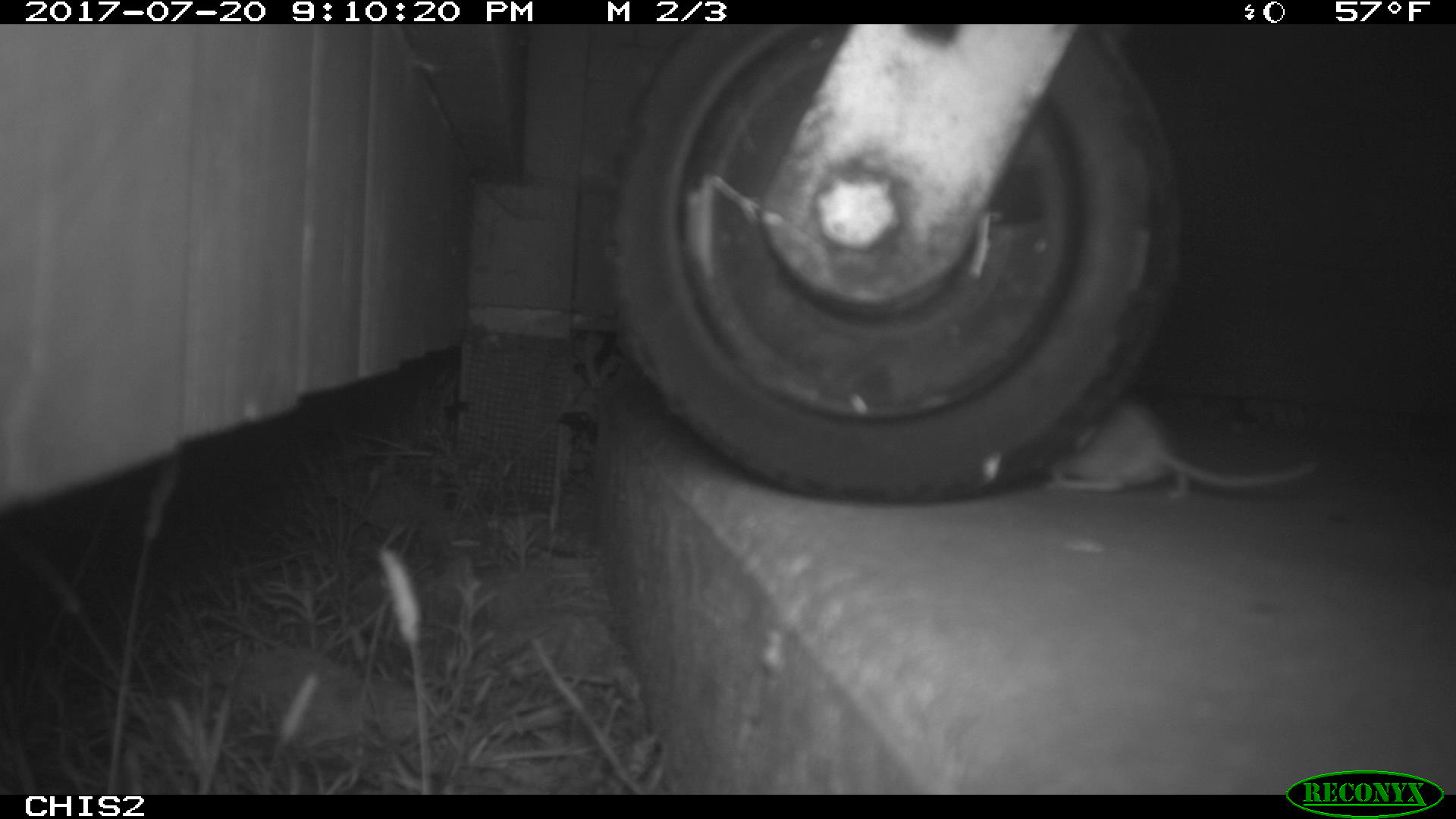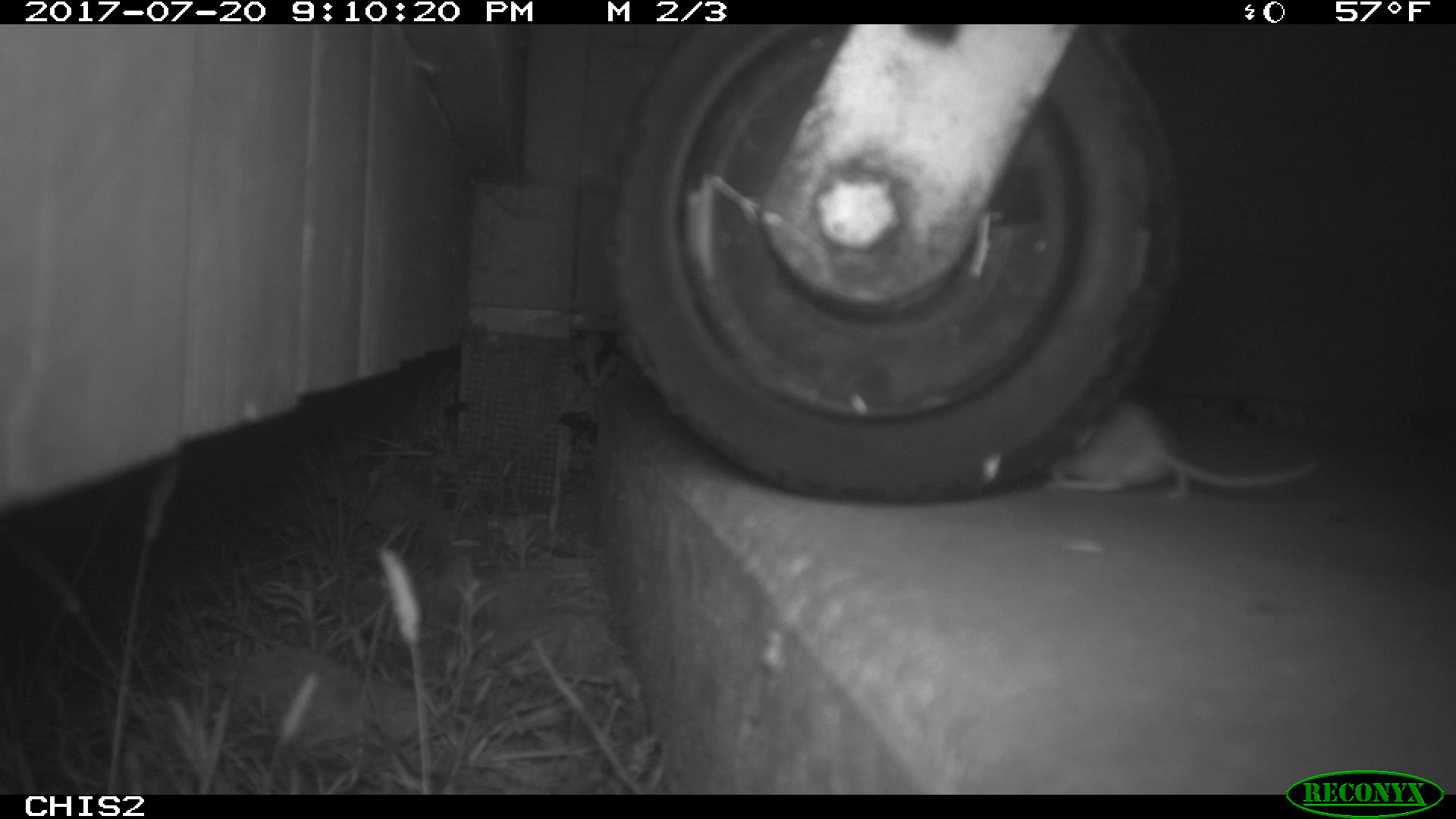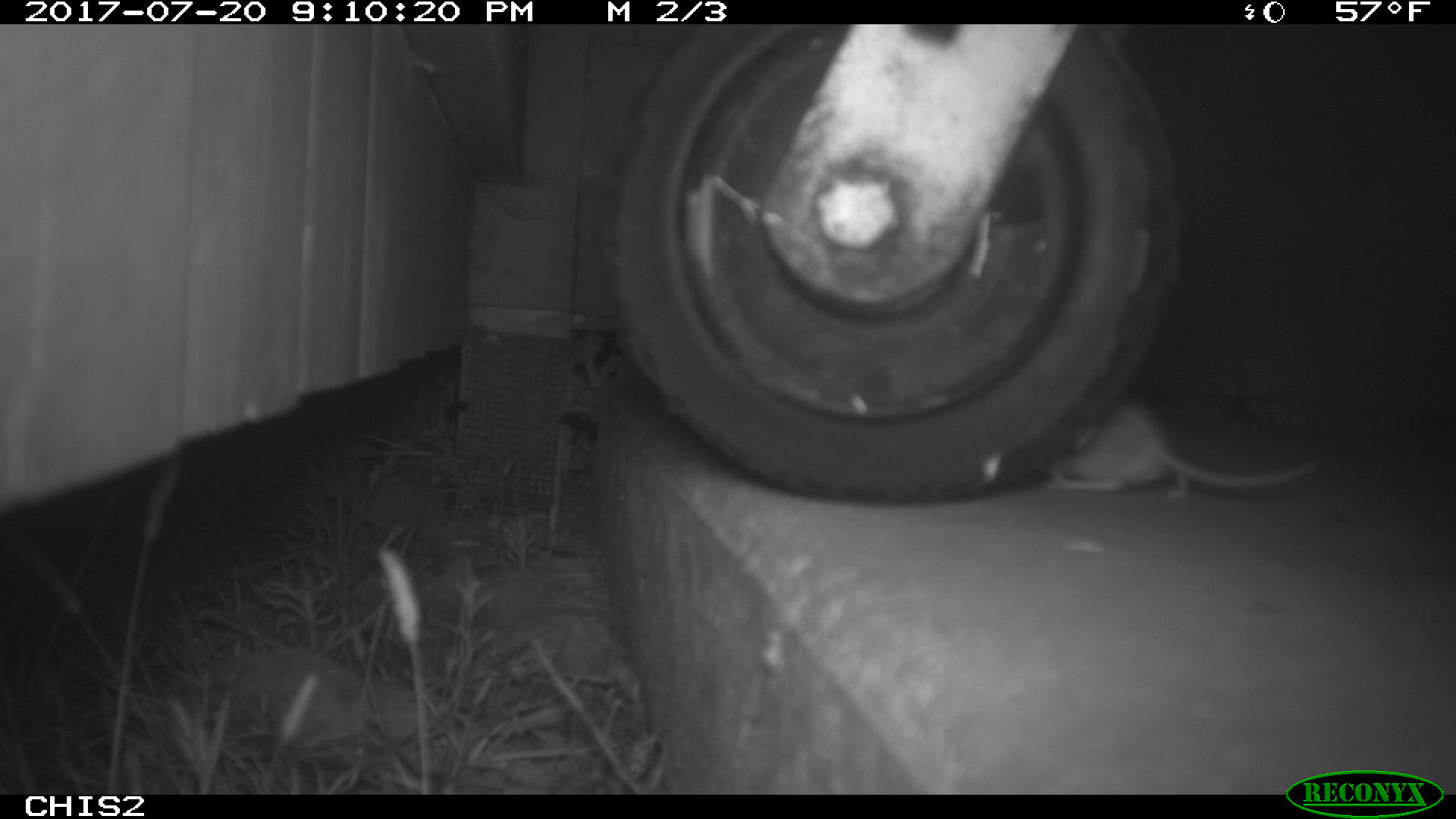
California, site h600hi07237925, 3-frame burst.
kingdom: Animalia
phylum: Chordata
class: Mammalia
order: Rodentia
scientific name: Rodentia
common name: rodent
Rodent (Rodentia).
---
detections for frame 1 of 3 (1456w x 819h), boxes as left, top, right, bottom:
rodent: 1043, 403, 1320, 498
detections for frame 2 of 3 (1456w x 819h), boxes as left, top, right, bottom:
rodent: 1041, 400, 1313, 498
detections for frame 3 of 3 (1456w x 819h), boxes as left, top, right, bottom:
rodent: 1047, 395, 1319, 501